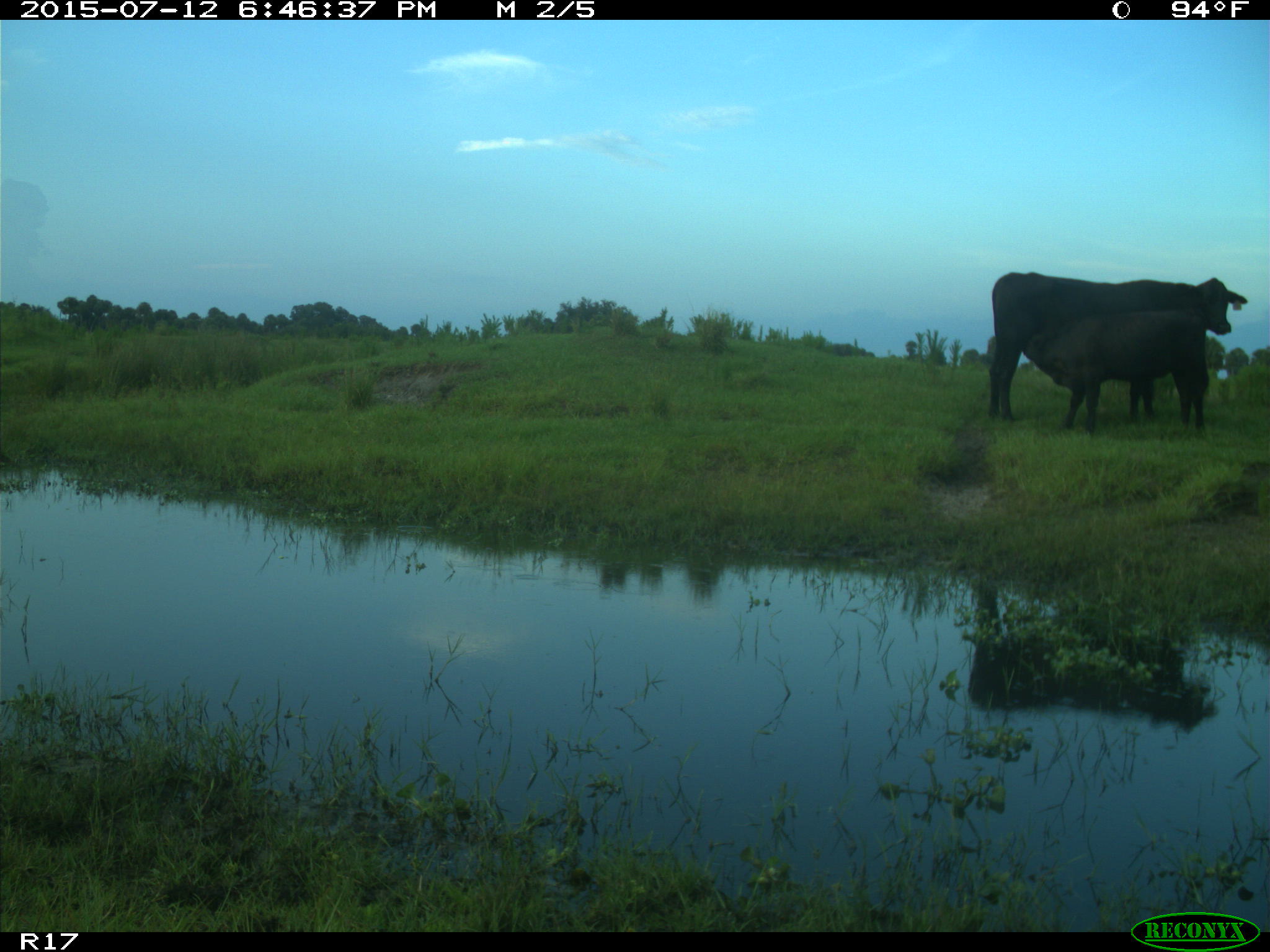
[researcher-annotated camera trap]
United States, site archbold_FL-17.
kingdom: Animalia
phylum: Chordata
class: Mammalia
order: Artiodactyla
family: Bovidae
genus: Bos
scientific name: Bos taurus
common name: domestic cow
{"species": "Bos taurus (domestic cow)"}